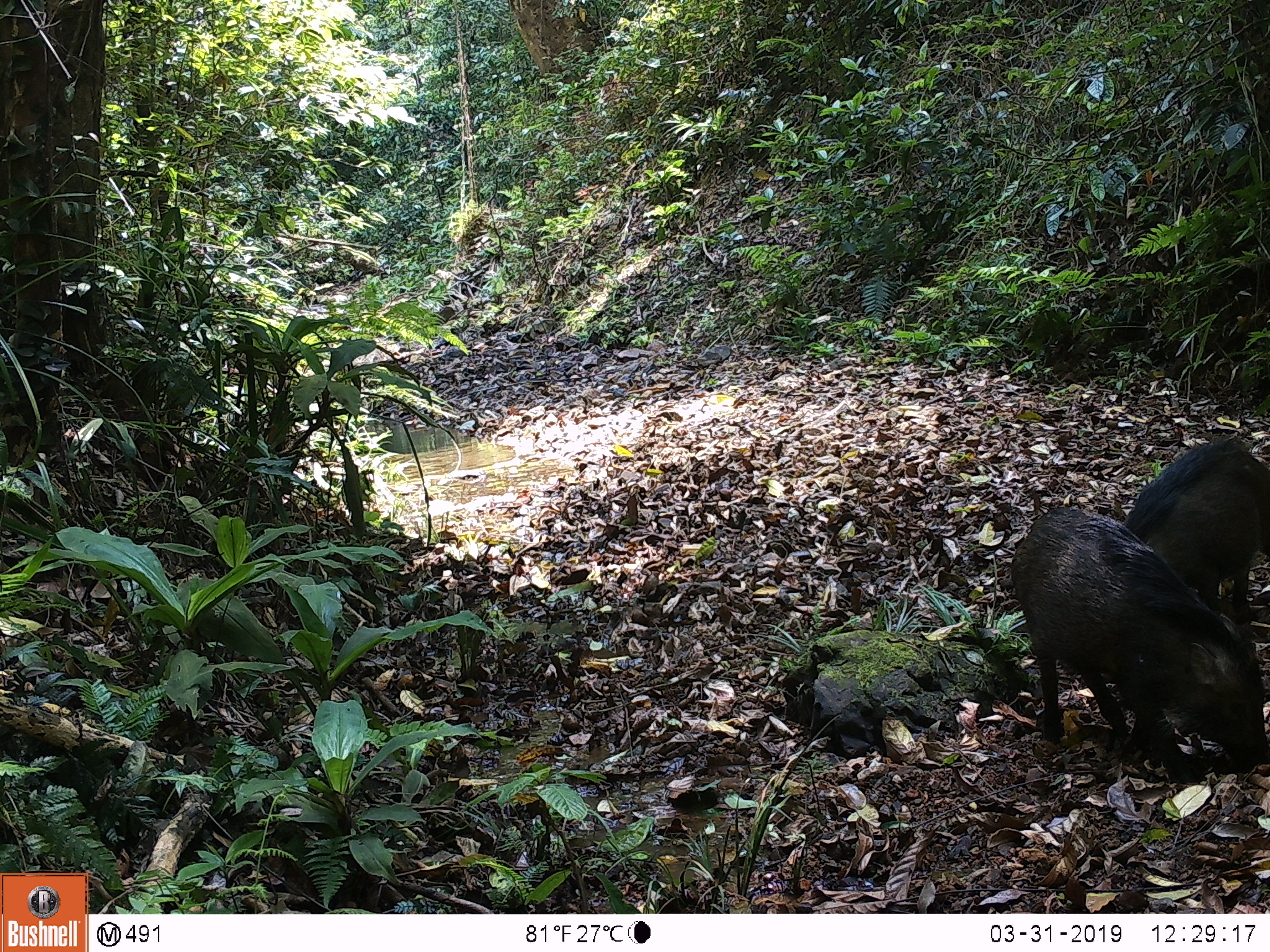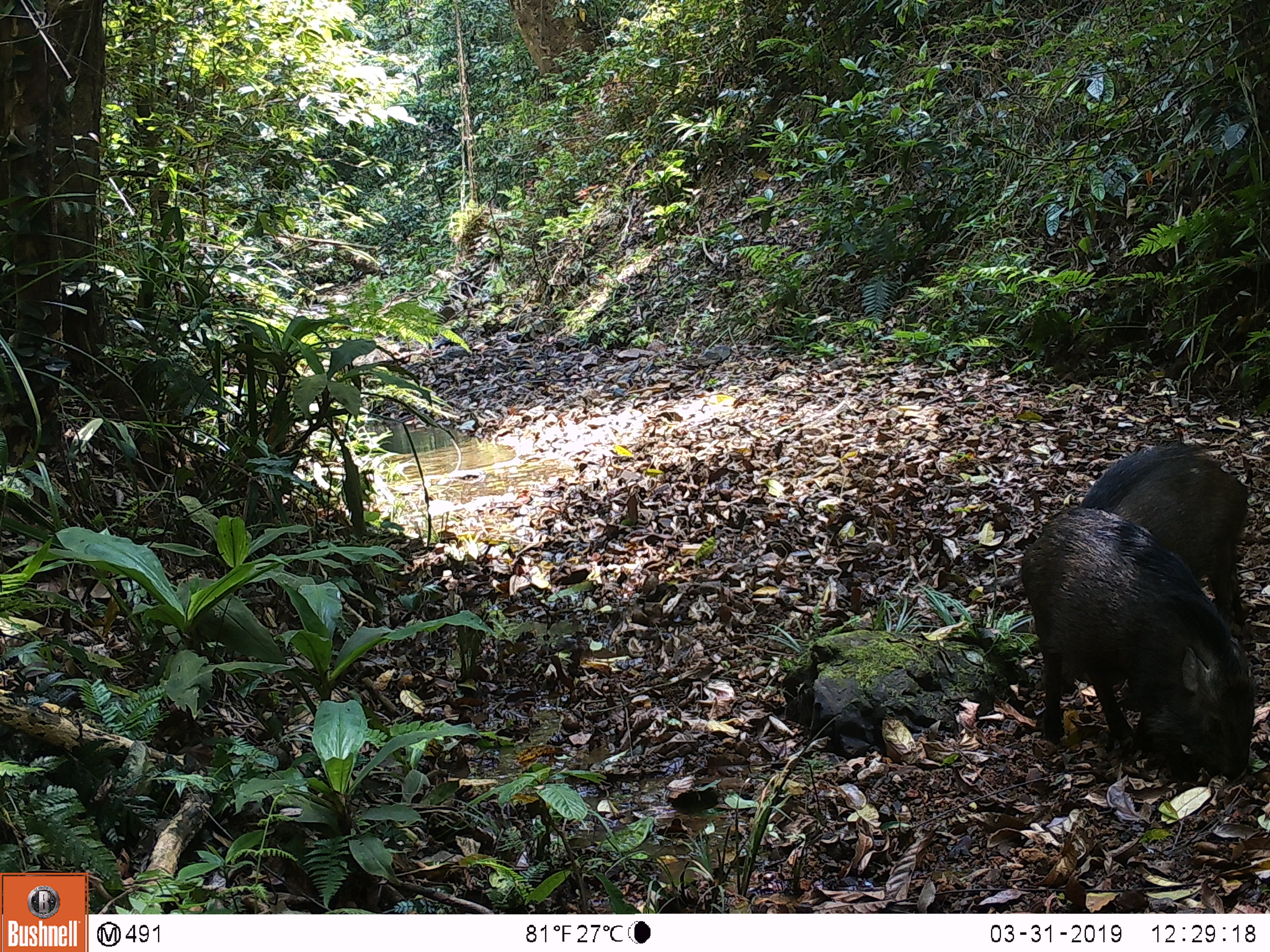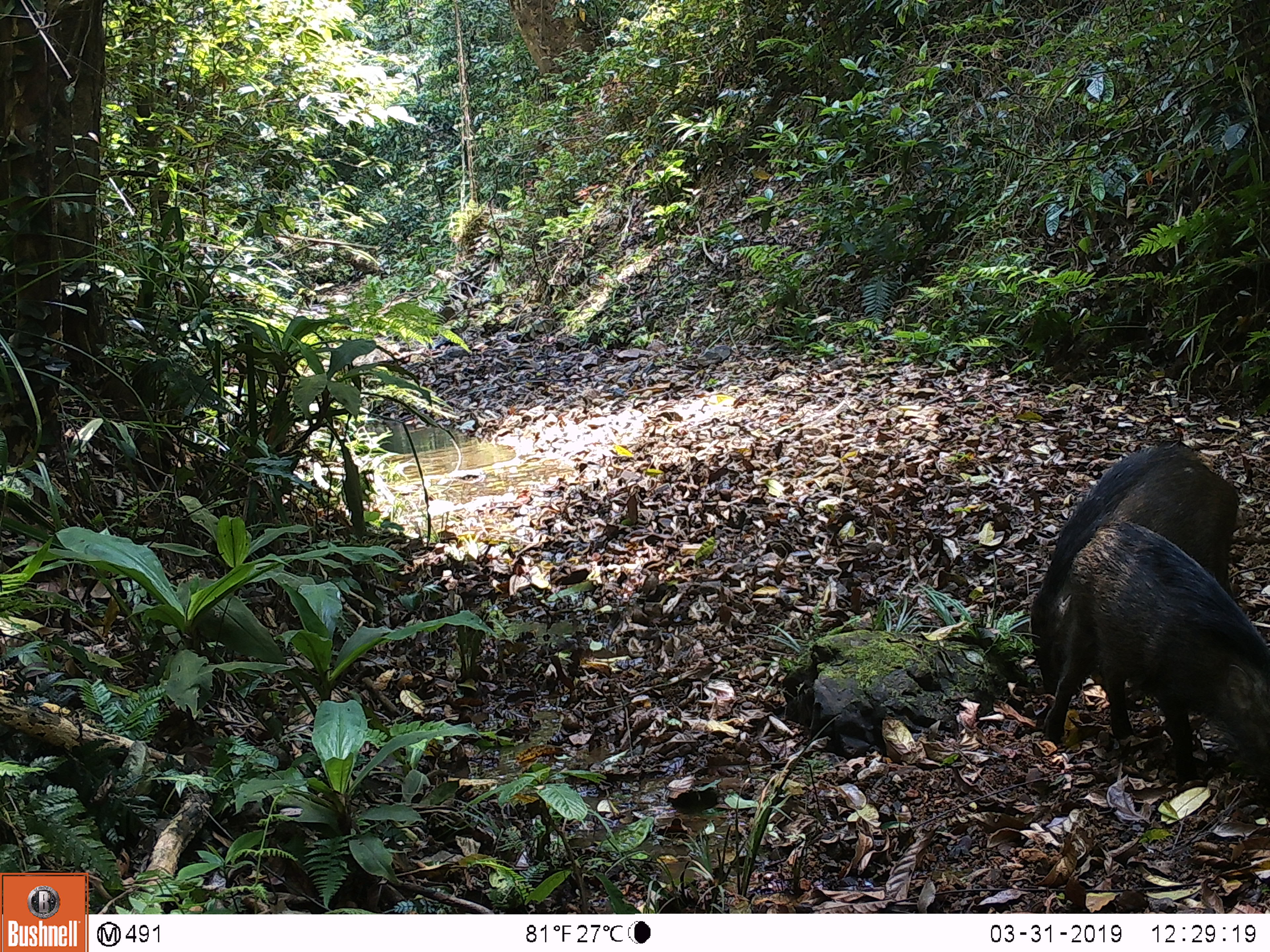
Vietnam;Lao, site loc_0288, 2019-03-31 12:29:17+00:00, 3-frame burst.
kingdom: Animalia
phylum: Chordata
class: Mammalia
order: Artiodactyla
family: Suidae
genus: Sus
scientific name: Sus scrofa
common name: eurasian wild pig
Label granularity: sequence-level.